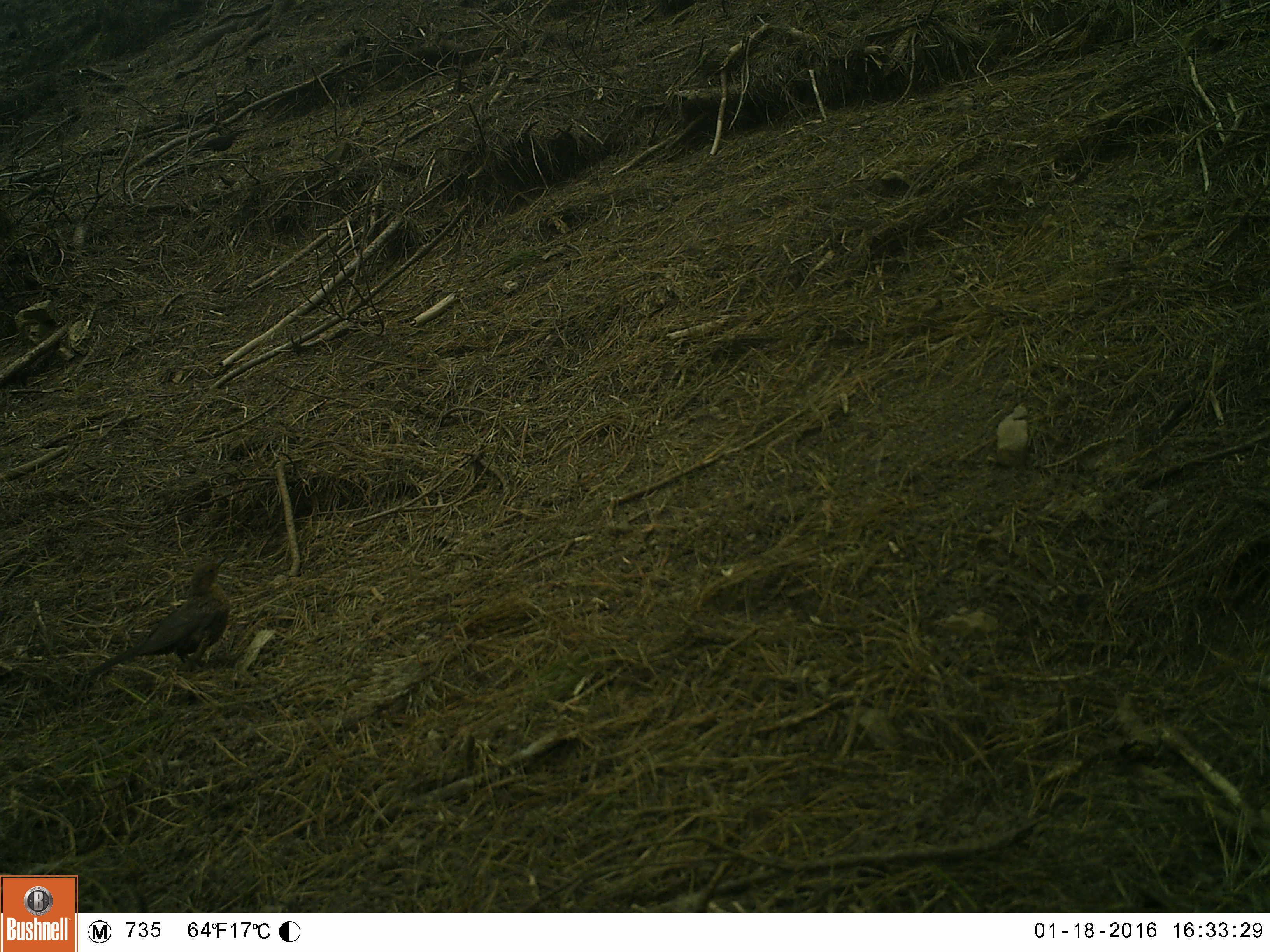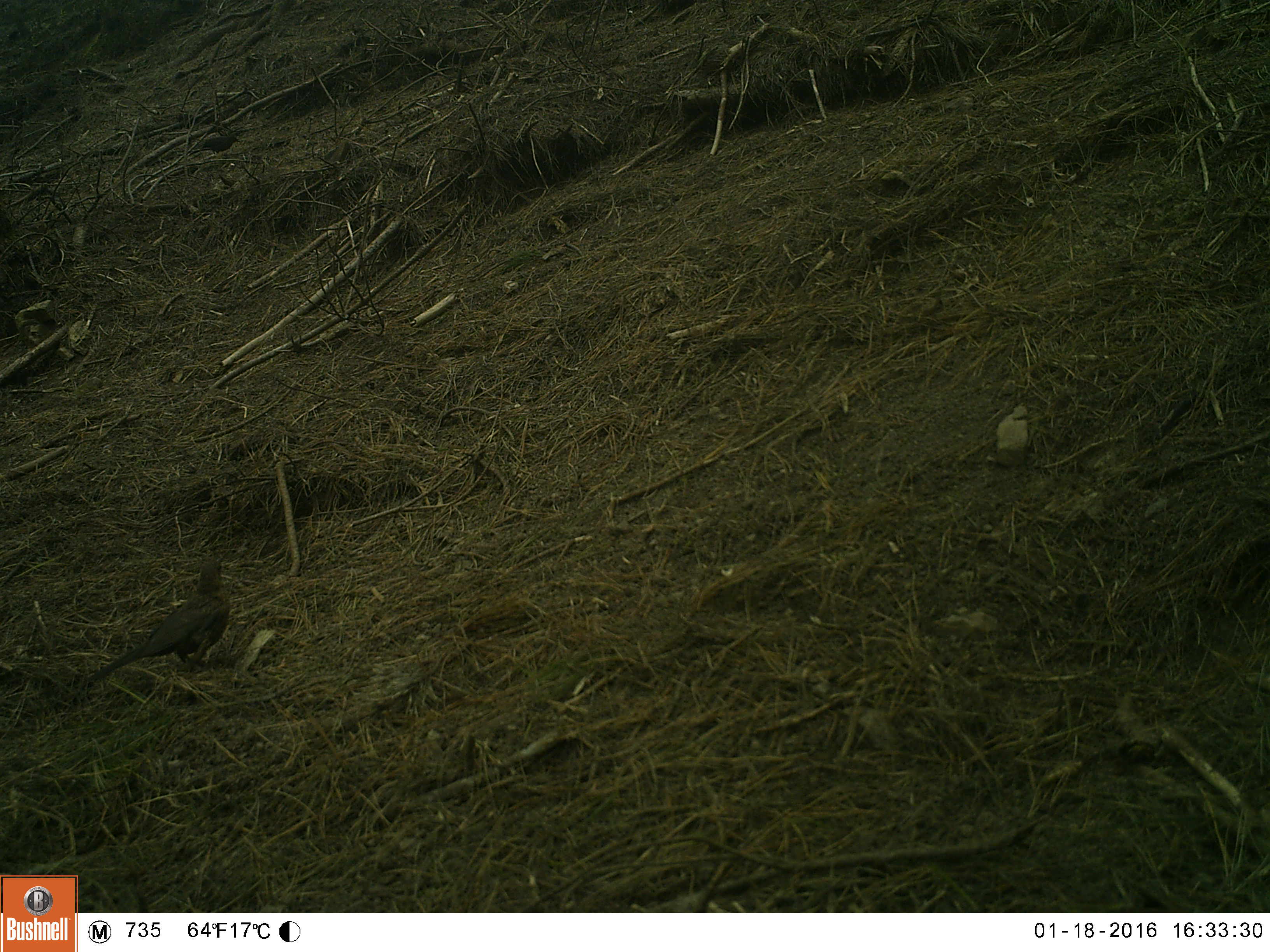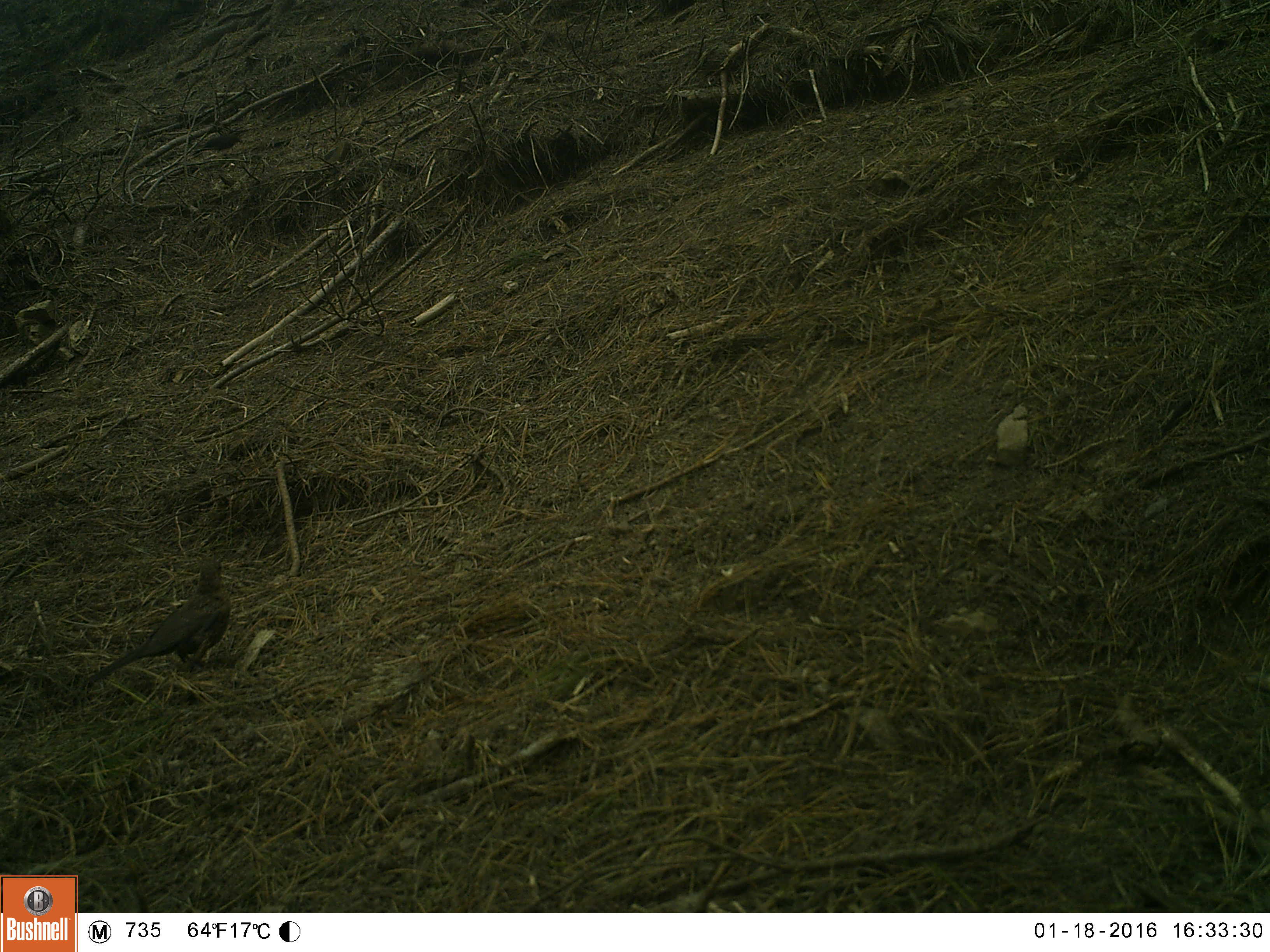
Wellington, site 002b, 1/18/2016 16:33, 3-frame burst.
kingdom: Animalia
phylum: Chordata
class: Aves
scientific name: Aves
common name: bird